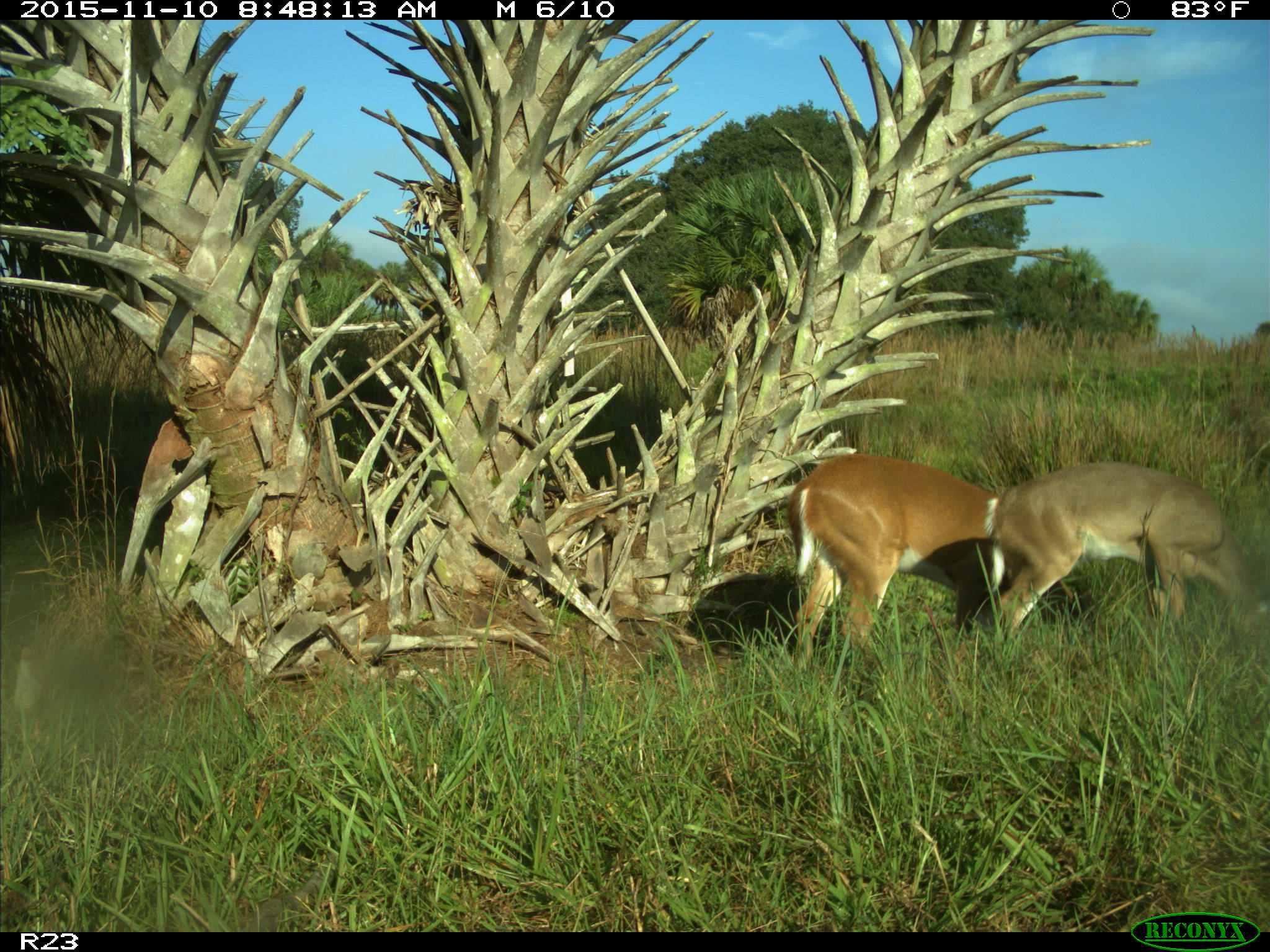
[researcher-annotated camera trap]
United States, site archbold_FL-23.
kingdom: Animalia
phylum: Chordata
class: Mammalia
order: Artiodactyla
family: Cervidae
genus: Odocoileus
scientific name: Odocoileus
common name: deer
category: unidentified deer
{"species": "unidentified deer (deer) (Odocoileus)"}